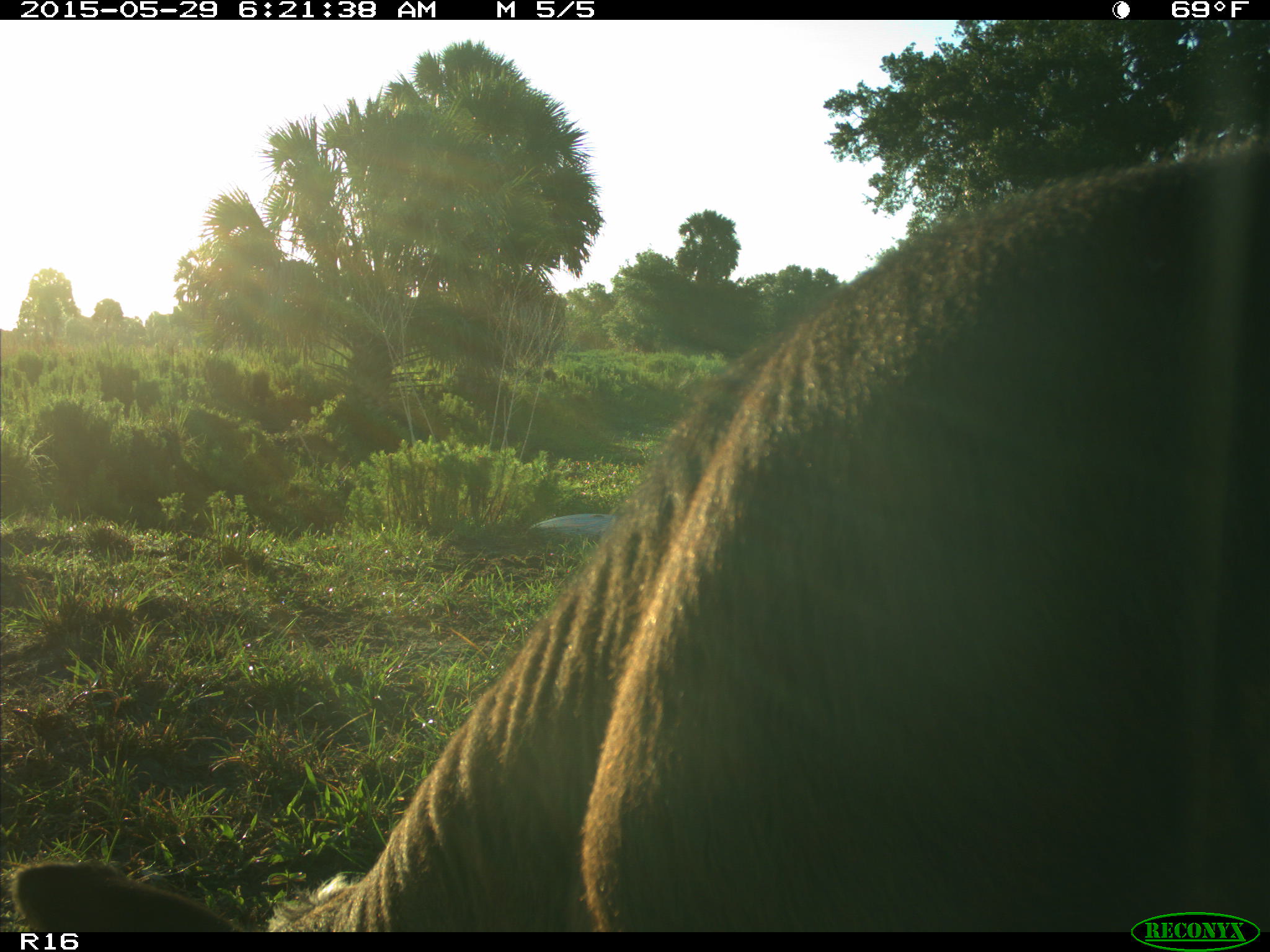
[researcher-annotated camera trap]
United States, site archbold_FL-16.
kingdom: Animalia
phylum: Chordata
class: Mammalia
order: Artiodactyla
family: Bovidae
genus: Bos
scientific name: Bos taurus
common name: domestic cow